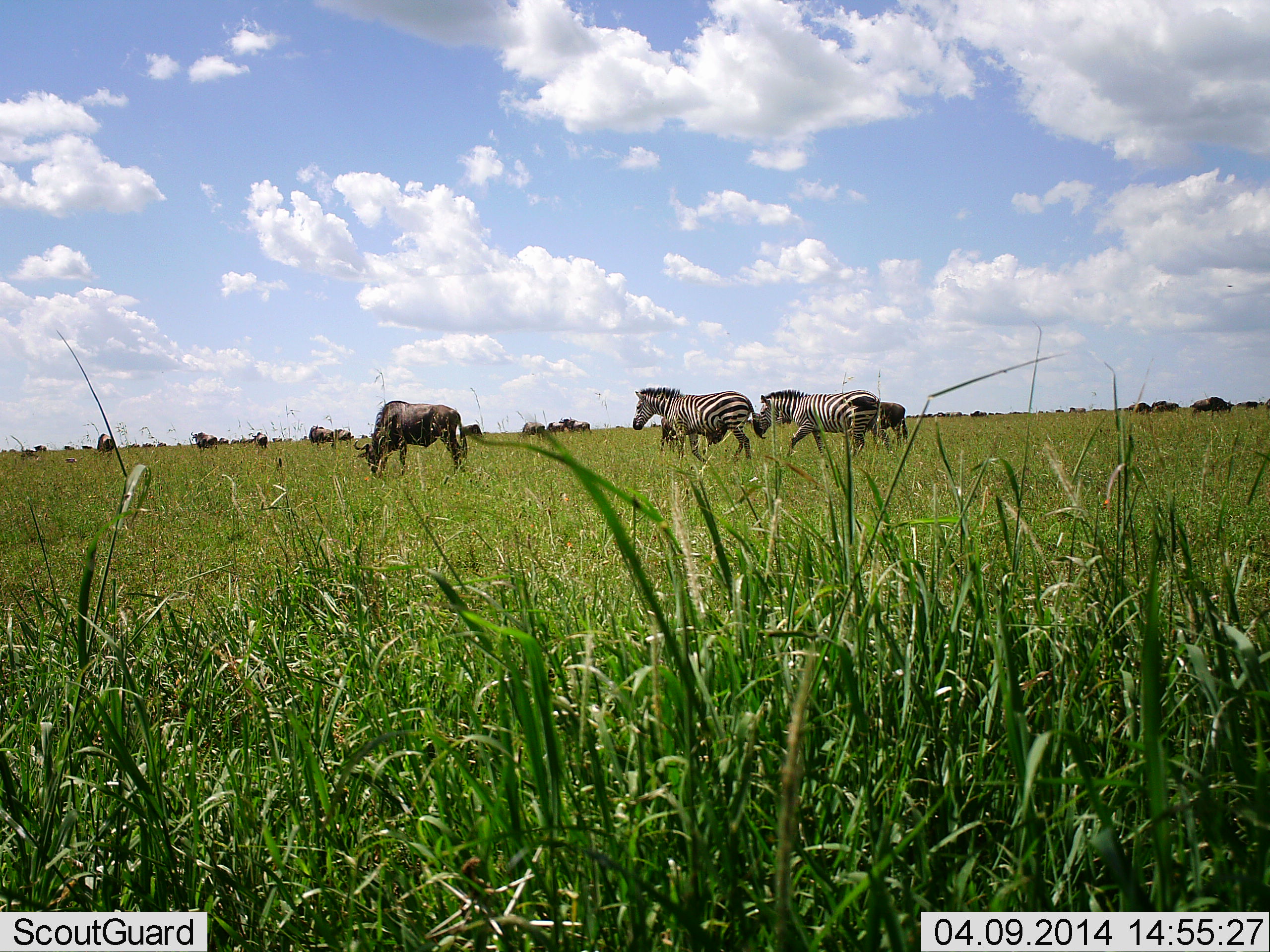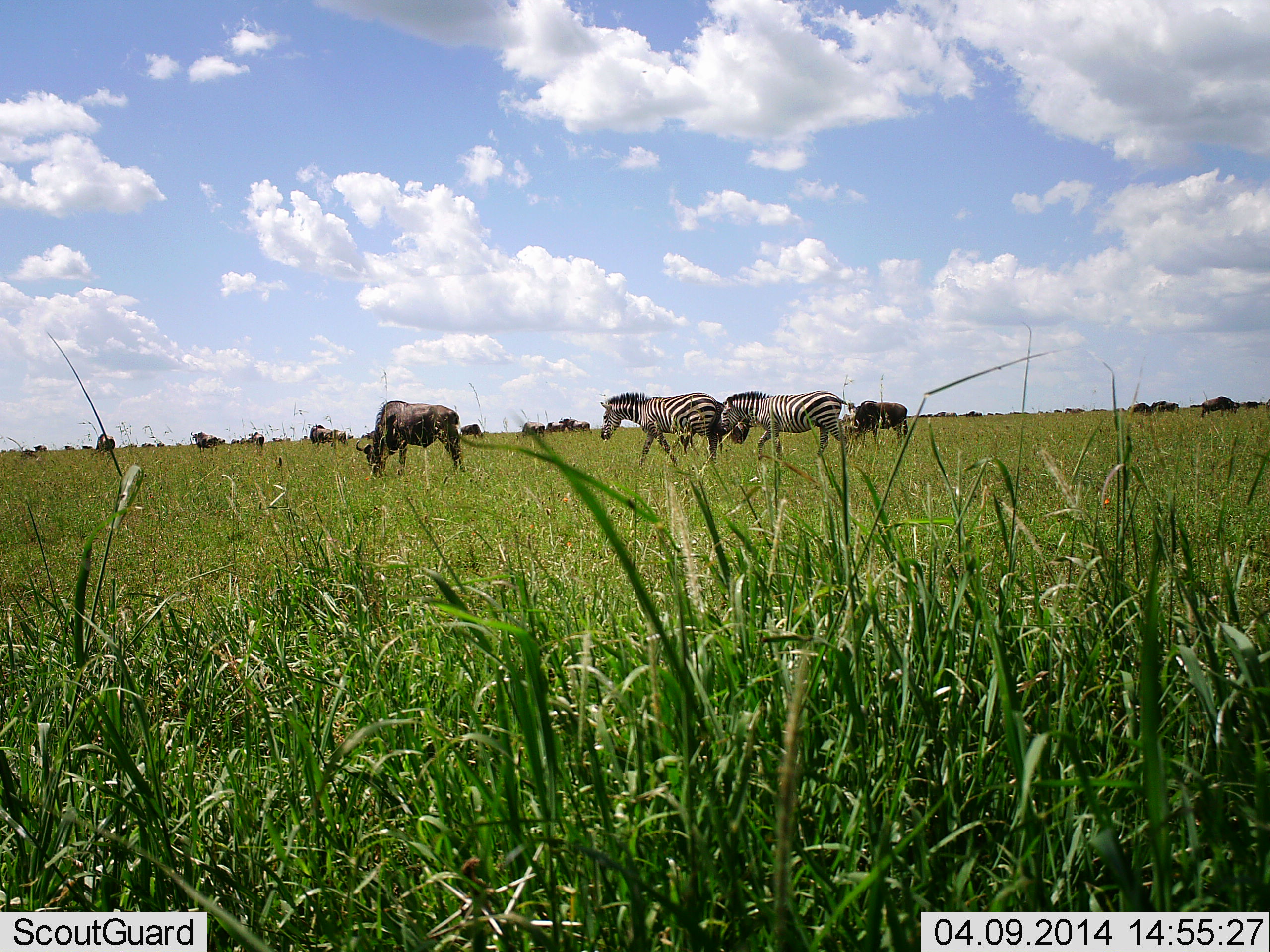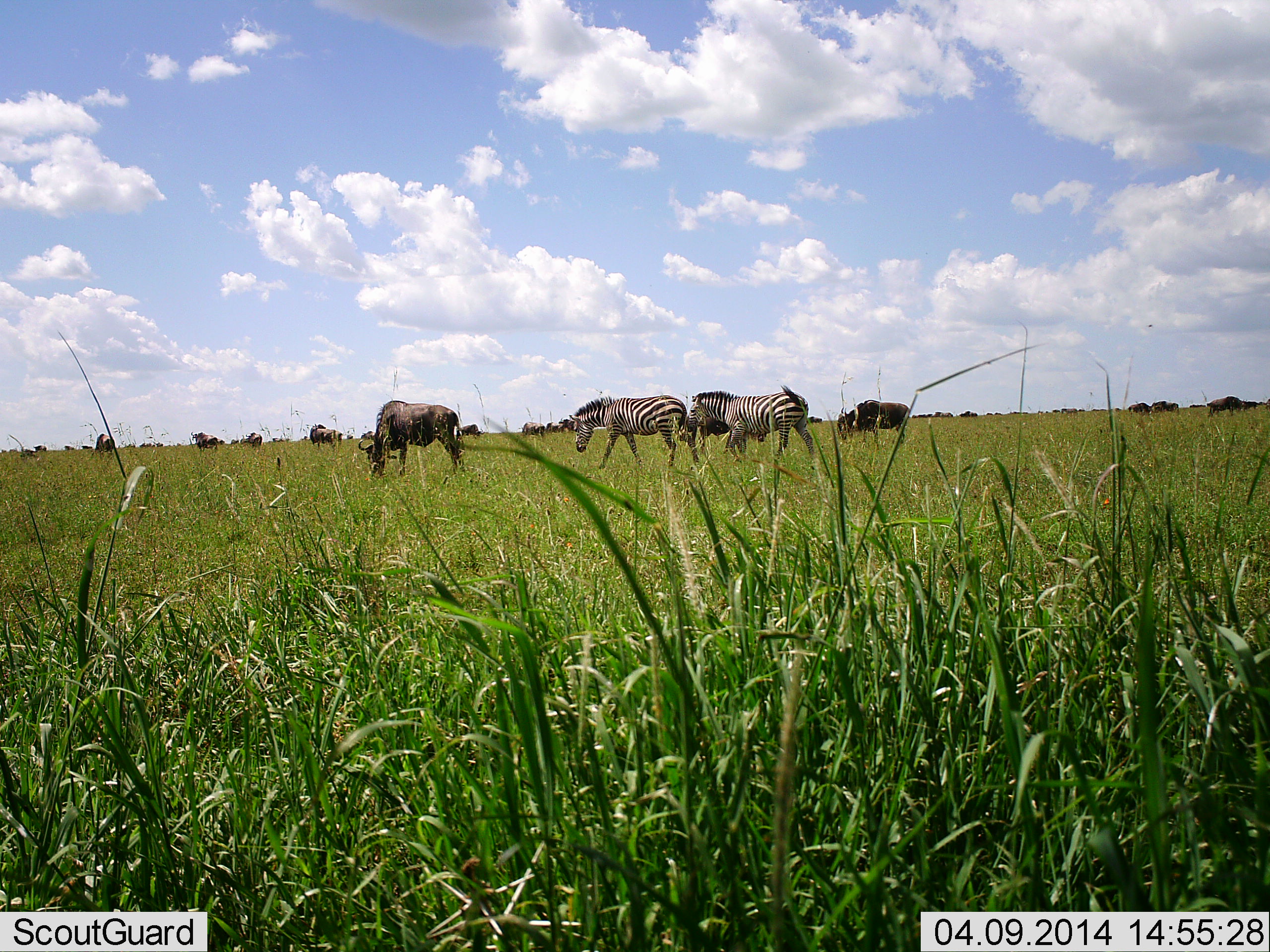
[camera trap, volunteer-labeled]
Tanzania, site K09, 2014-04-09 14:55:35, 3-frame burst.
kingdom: Animalia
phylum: Chordata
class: Mammalia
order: Artiodactyla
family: Bovidae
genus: Connochaetes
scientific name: Connochaetes taurinus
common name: blue wildebeest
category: wildebeest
Wildebeest (blue wildebeest) (Connochaetes taurinus), count 11-50. Behavior (volunteer vote fractions): standing 20%, resting 0%, moving 40%, interacting 0%. Young present (vote fraction): 0%. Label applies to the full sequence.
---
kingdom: Animalia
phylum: Chordata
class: Mammalia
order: Perissodactyla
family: Equidae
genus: Equus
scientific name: Equus quagga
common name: plains zebra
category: zebra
Zebra (plains zebra) (Equus quagga), count 2. Behavior (volunteer vote fractions): standing 0%, resting 0%, moving 100%, interacting 0%. Young present (vote fraction): 0%. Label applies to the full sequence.